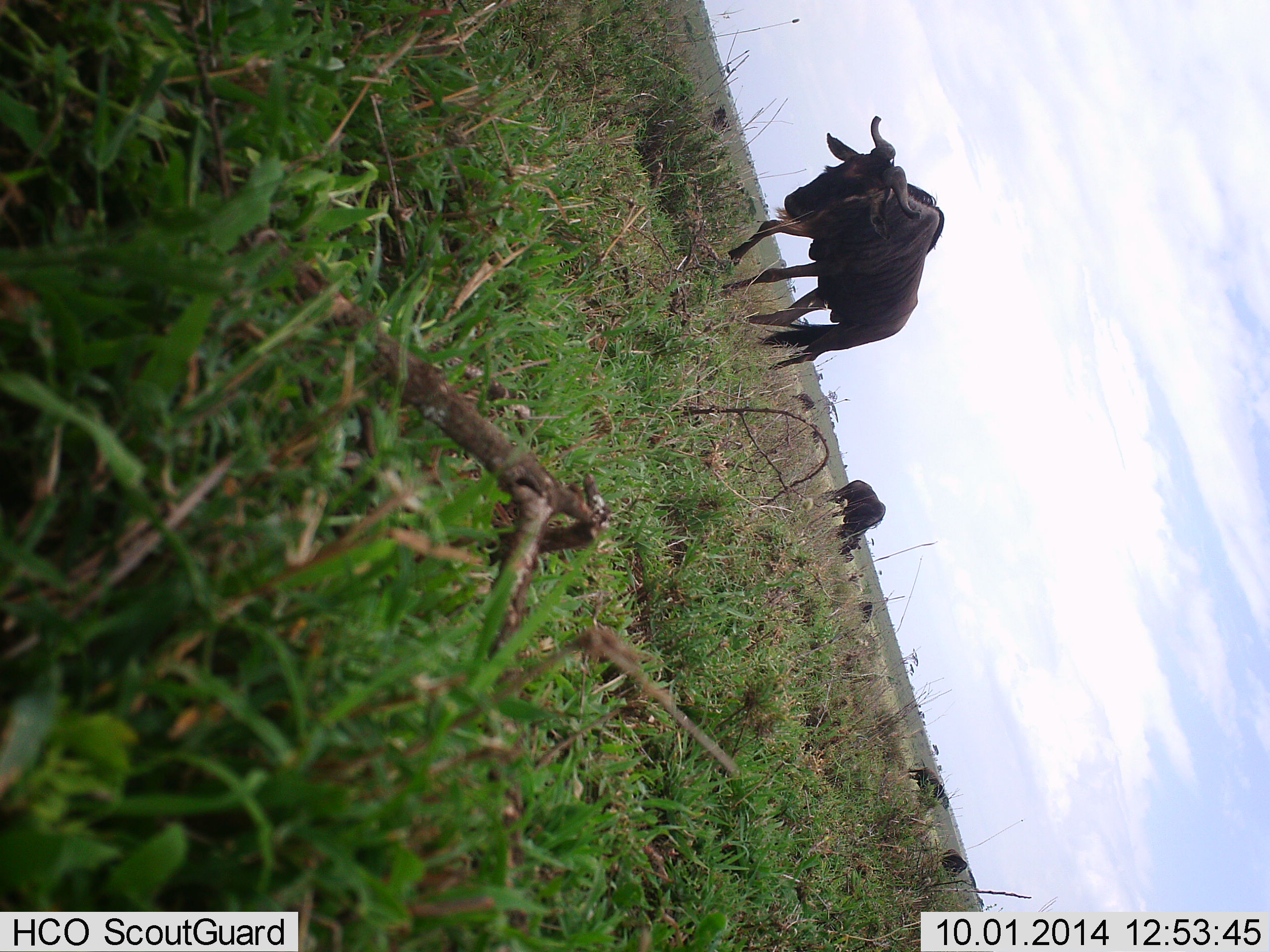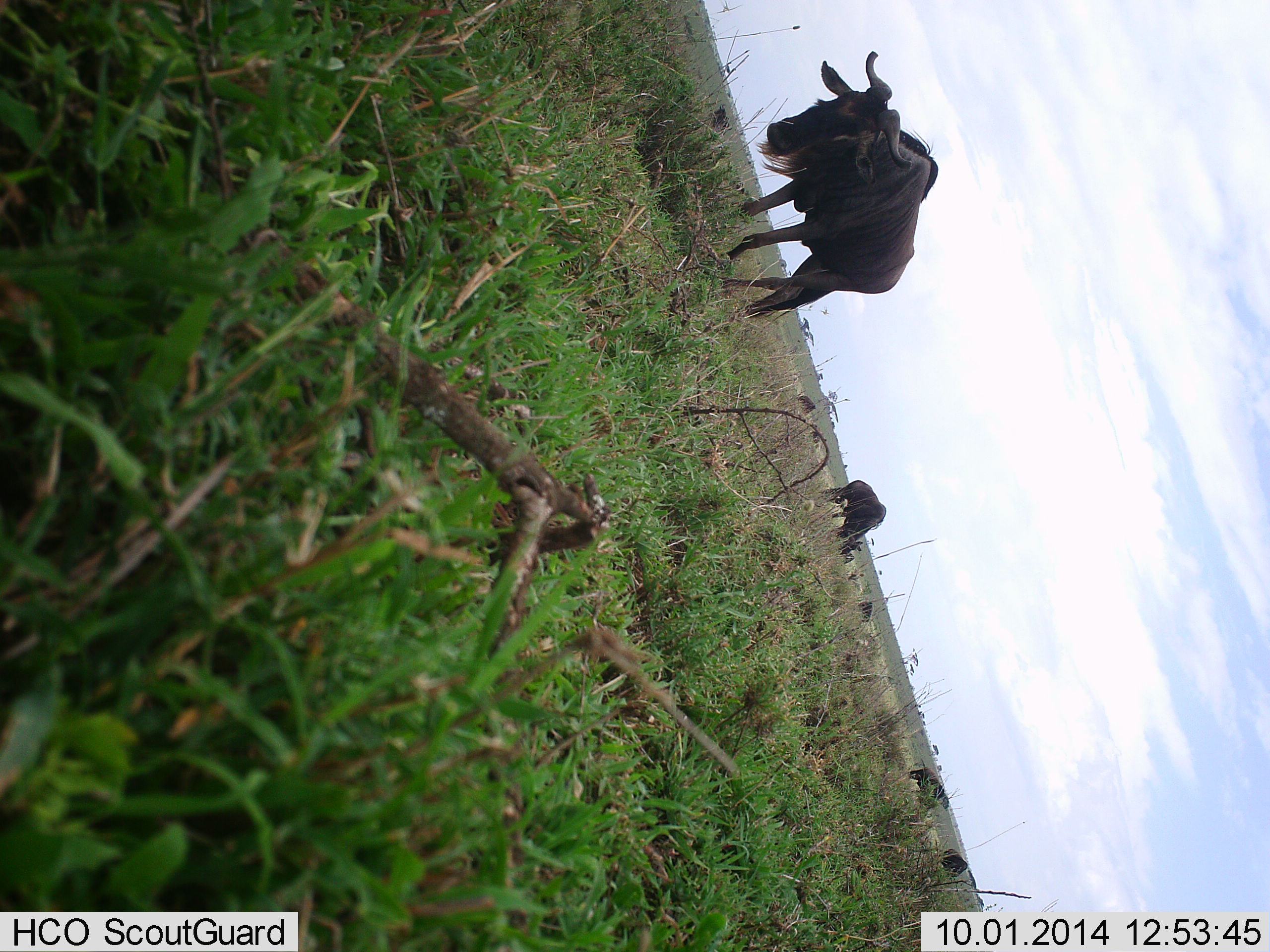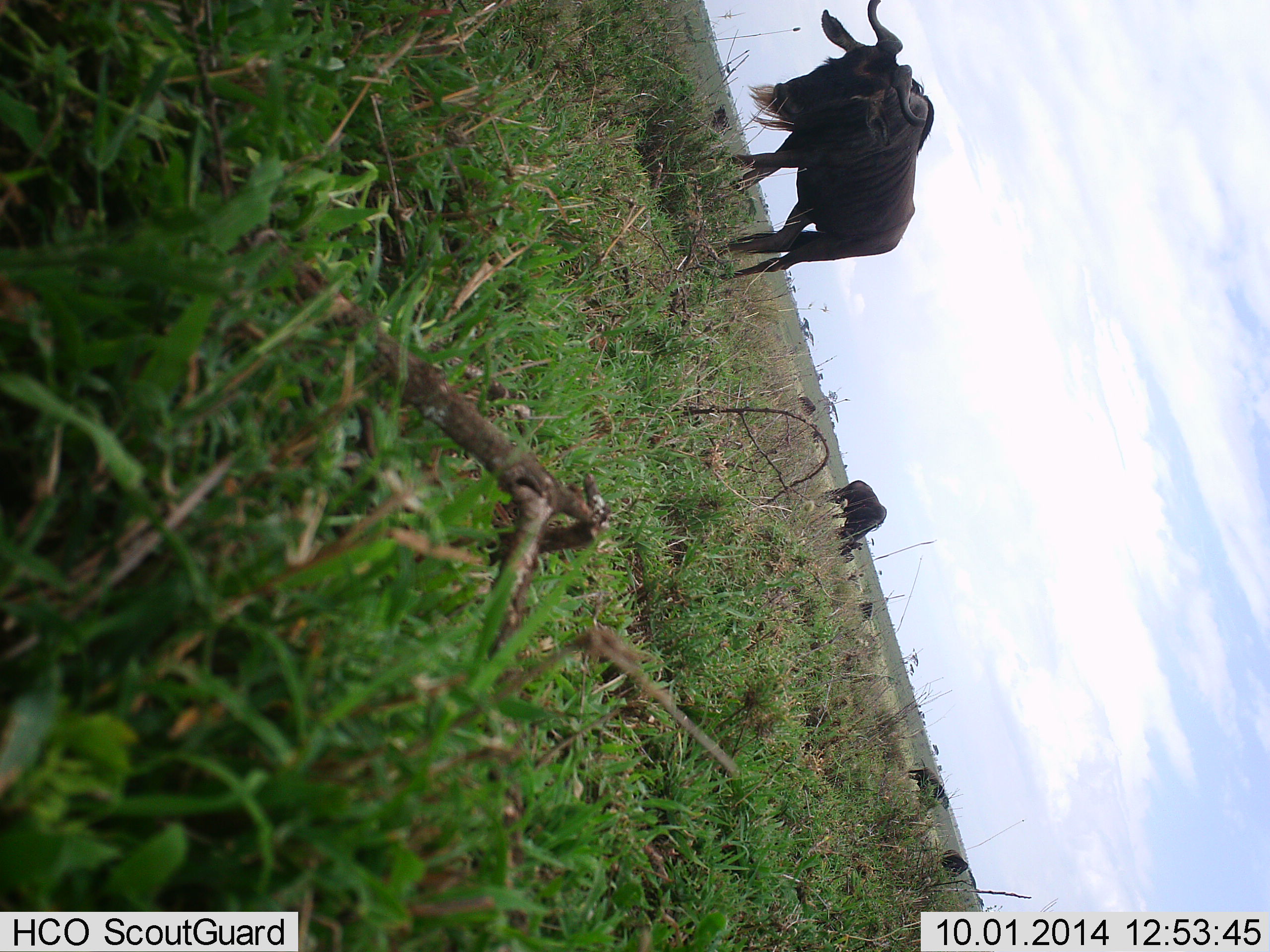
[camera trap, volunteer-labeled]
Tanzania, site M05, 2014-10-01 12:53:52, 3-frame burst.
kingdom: Animalia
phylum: Chordata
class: Mammalia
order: Artiodactyla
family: Bovidae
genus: Connochaetes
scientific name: Connochaetes taurinus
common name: blue wildebeest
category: wildebeest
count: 4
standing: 45%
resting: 0%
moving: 73%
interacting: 9%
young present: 0%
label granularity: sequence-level